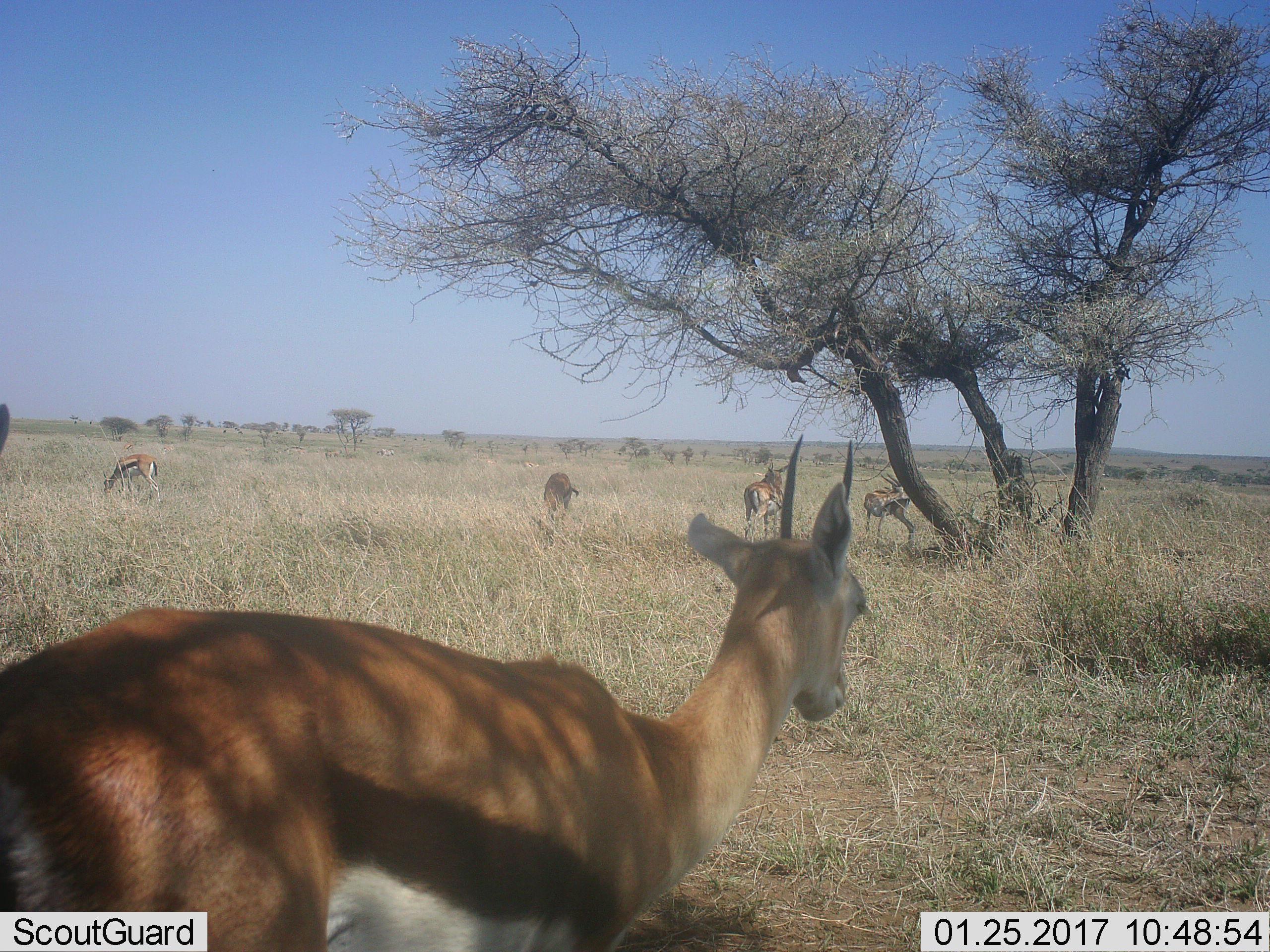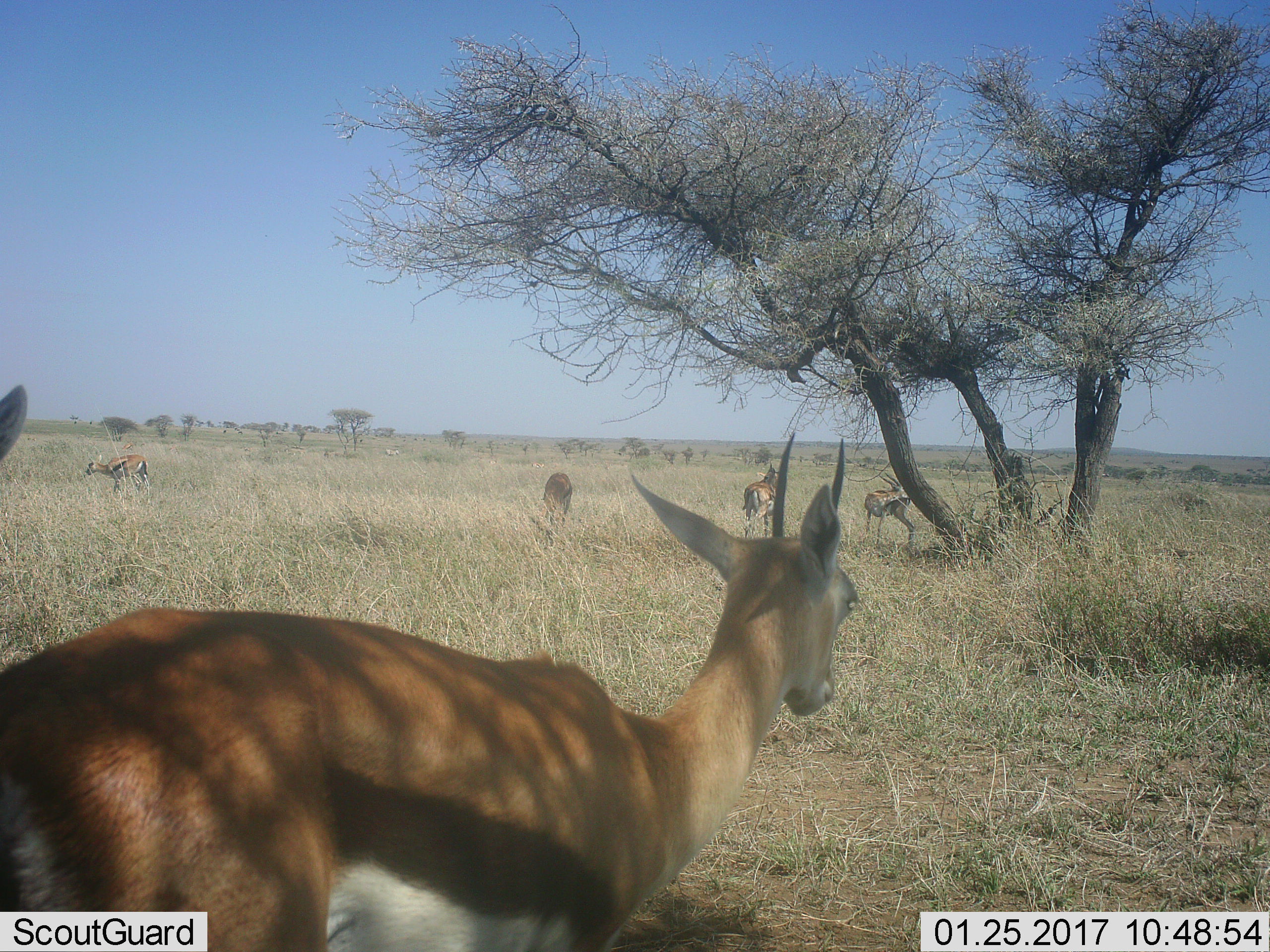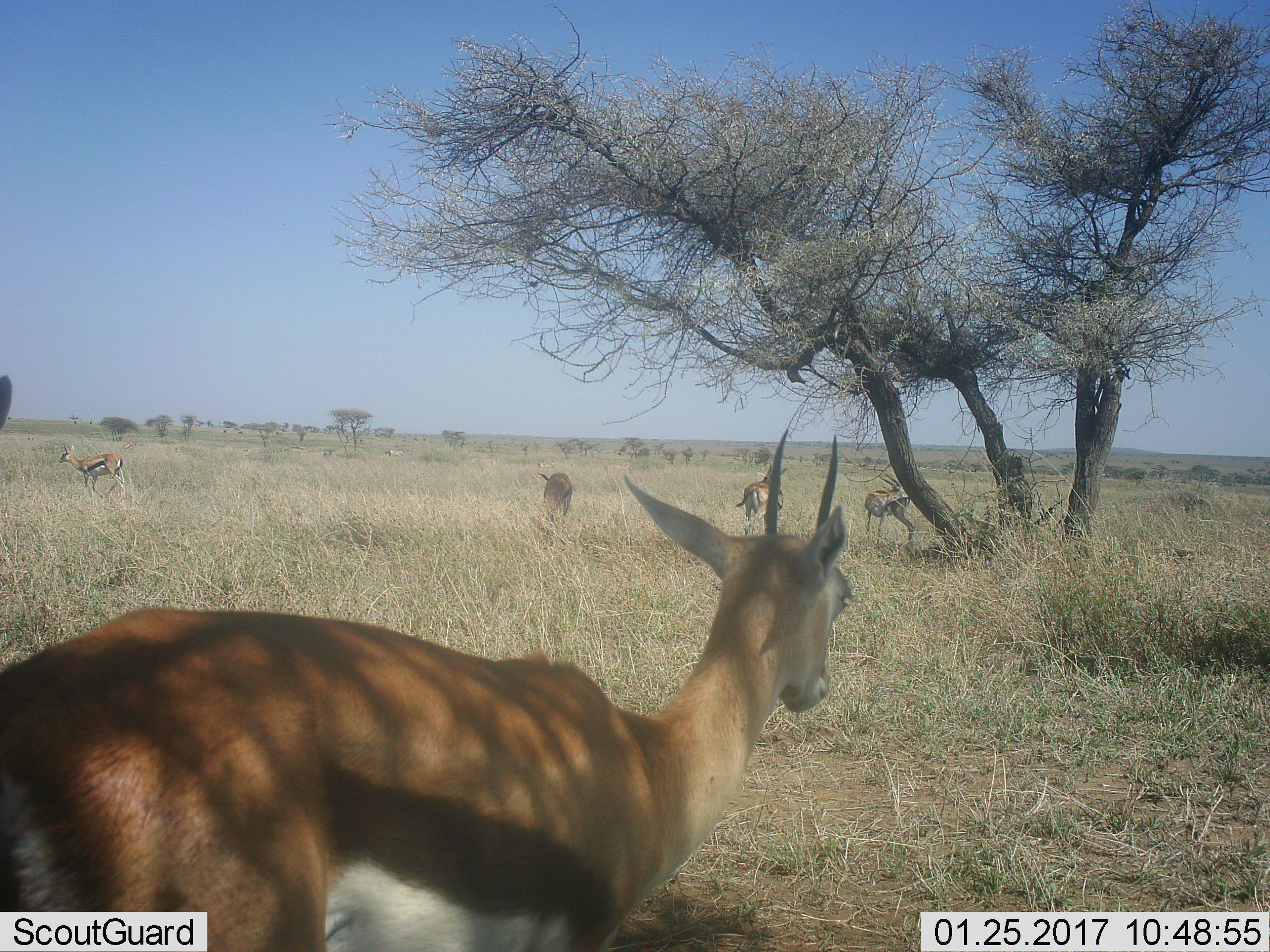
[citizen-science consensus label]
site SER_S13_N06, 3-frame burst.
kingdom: Animalia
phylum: Chordata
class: Mammalia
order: Artiodactyla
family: Bovidae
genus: Eudorcas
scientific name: Eudorcas thomsonii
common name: thomson's gazelle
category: gazellethomsons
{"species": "gazellethomsons (thomson's gazelle) (Eudorcas thomsonii)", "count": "6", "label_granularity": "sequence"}